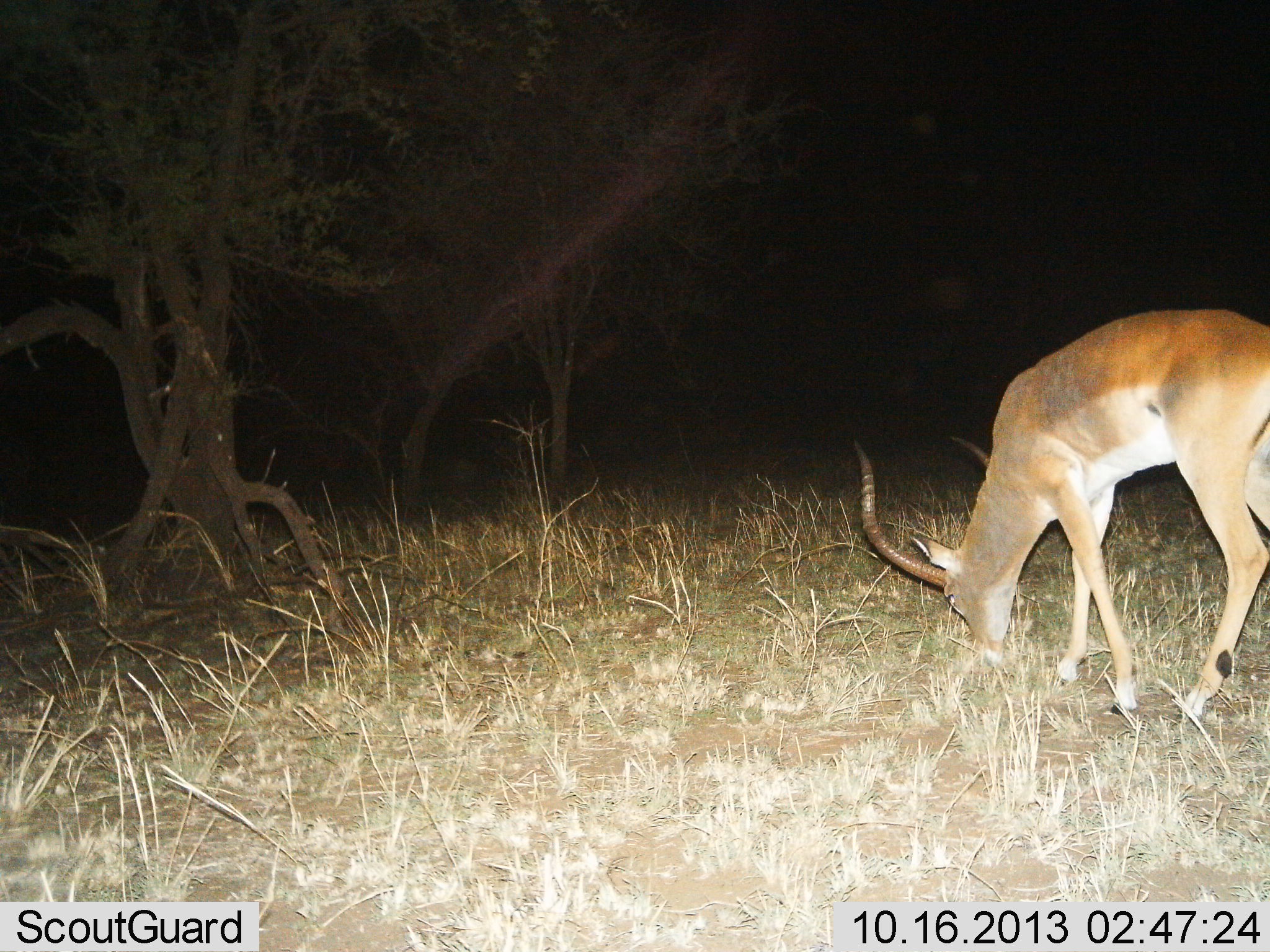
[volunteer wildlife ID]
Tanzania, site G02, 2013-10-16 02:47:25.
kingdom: Animalia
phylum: Chordata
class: Mammalia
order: Artiodactyla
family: Bovidae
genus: Aepyceros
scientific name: Aepyceros melampus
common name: impala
Impala (Aepyceros melampus), count 1. Behavior (volunteer vote fractions): standing 20%, resting 0%, moving 0%, interacting 0%. Young present (vote fraction): 0%. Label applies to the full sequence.